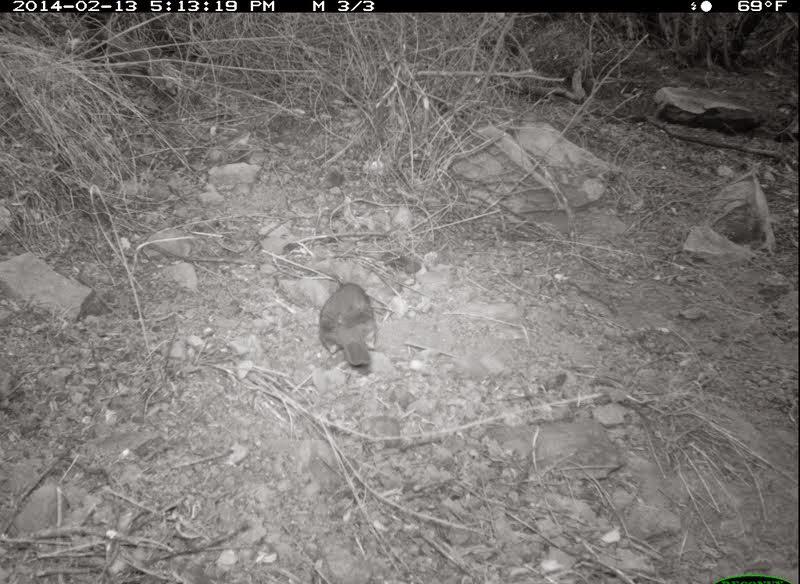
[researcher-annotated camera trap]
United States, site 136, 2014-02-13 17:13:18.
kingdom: Animalia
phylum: Chordata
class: Aves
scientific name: Aves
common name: bird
Bird (Aves).